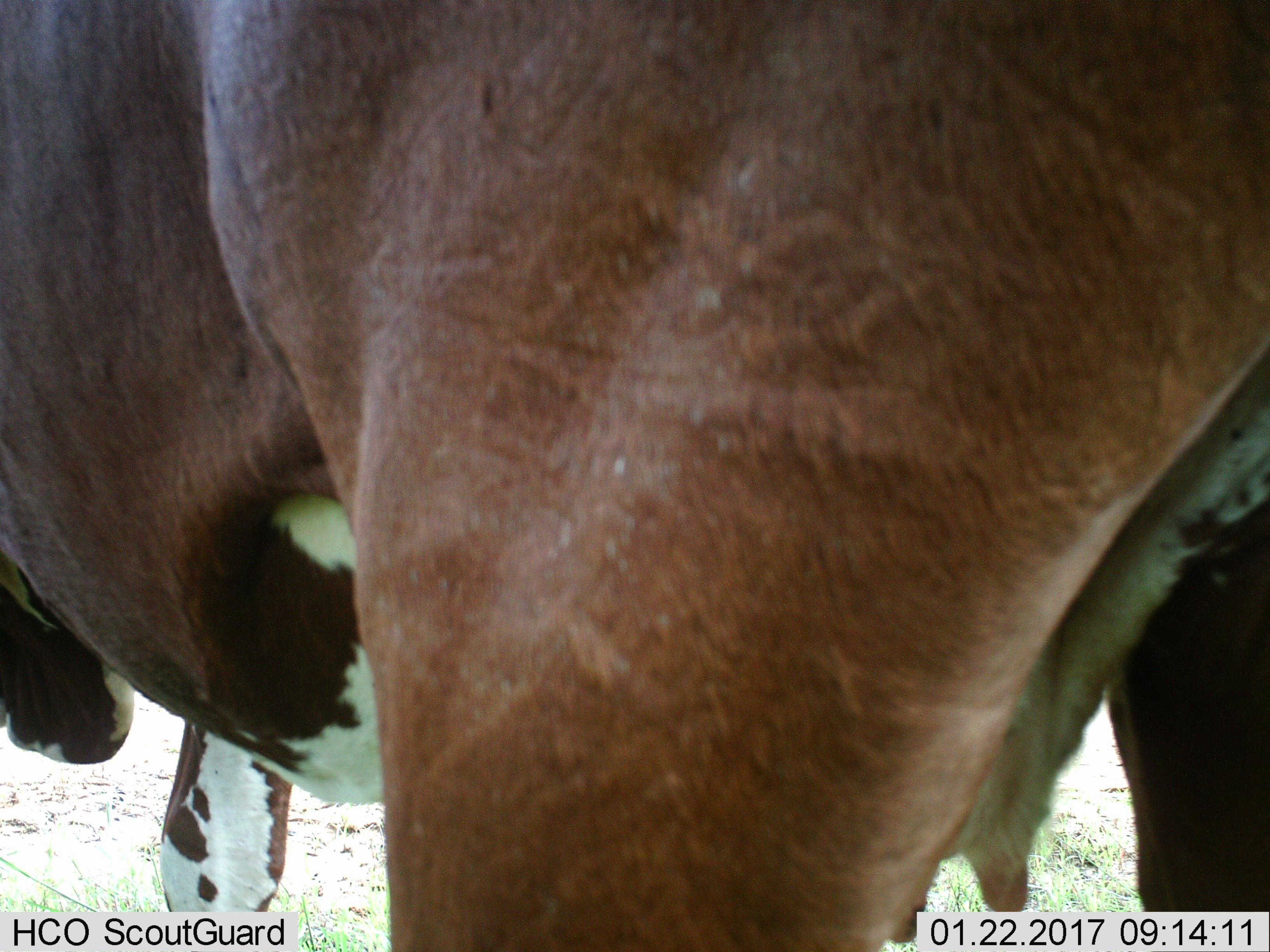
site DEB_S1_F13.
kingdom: Animalia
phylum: Chordata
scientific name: Vertebrata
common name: domestic animal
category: domesticanimal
Domesticanimal (domestic animal) (Vertebrata), count 1. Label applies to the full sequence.